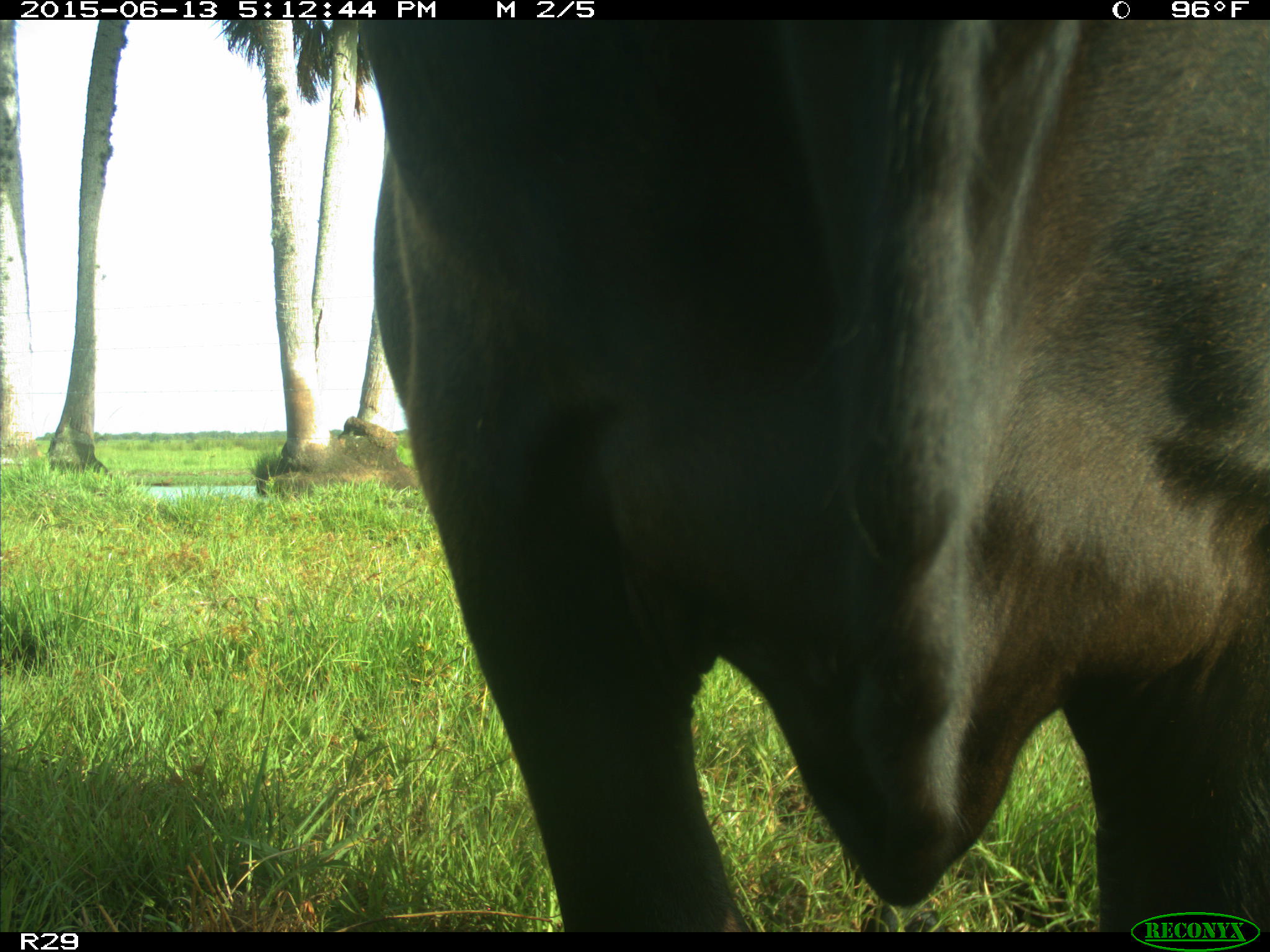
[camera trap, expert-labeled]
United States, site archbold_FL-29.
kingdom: Animalia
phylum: Chordata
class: Mammalia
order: Artiodactyla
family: Bovidae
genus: Bos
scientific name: Bos taurus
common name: domestic cow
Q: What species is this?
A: Bos taurus (domestic cow).